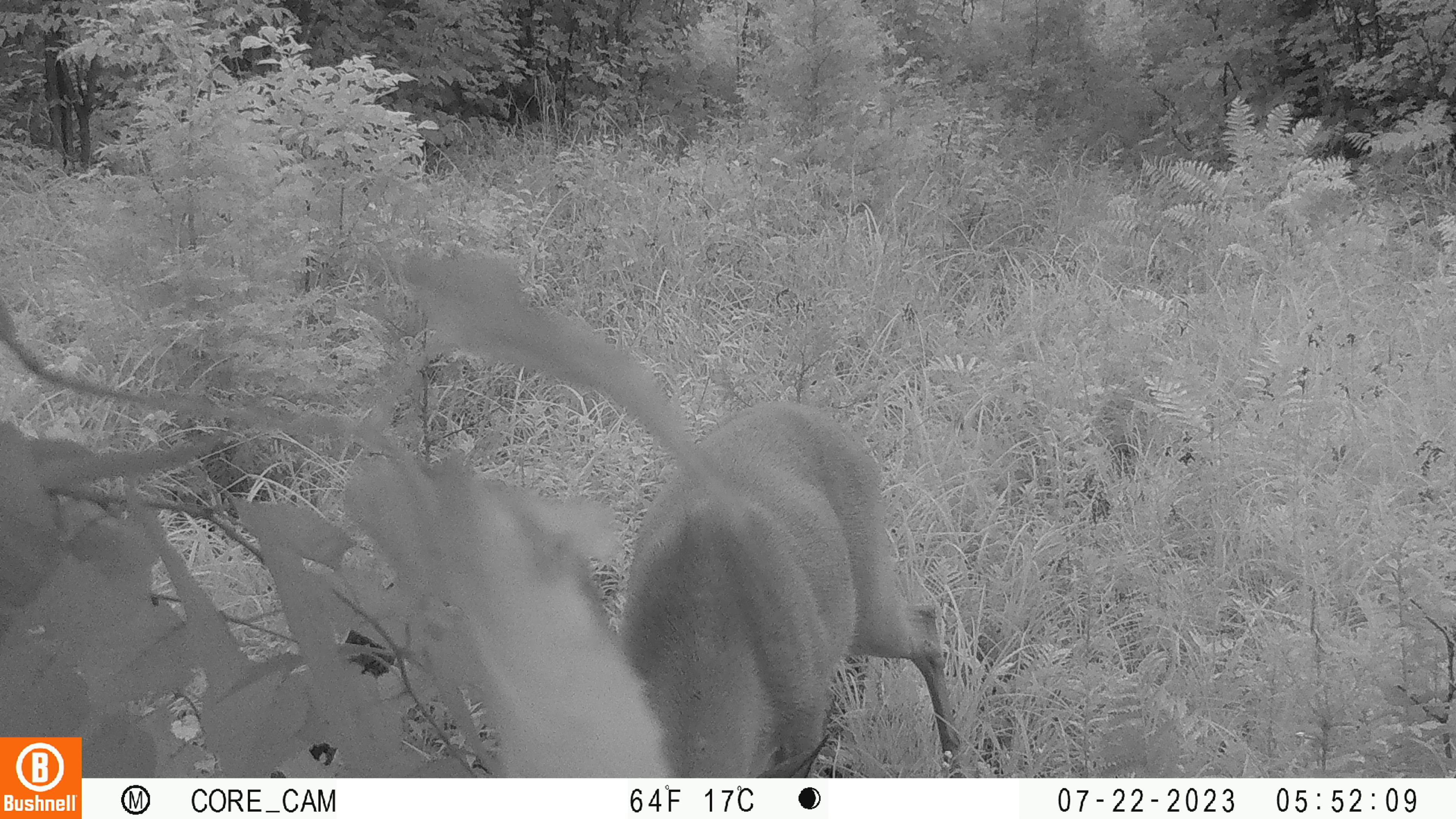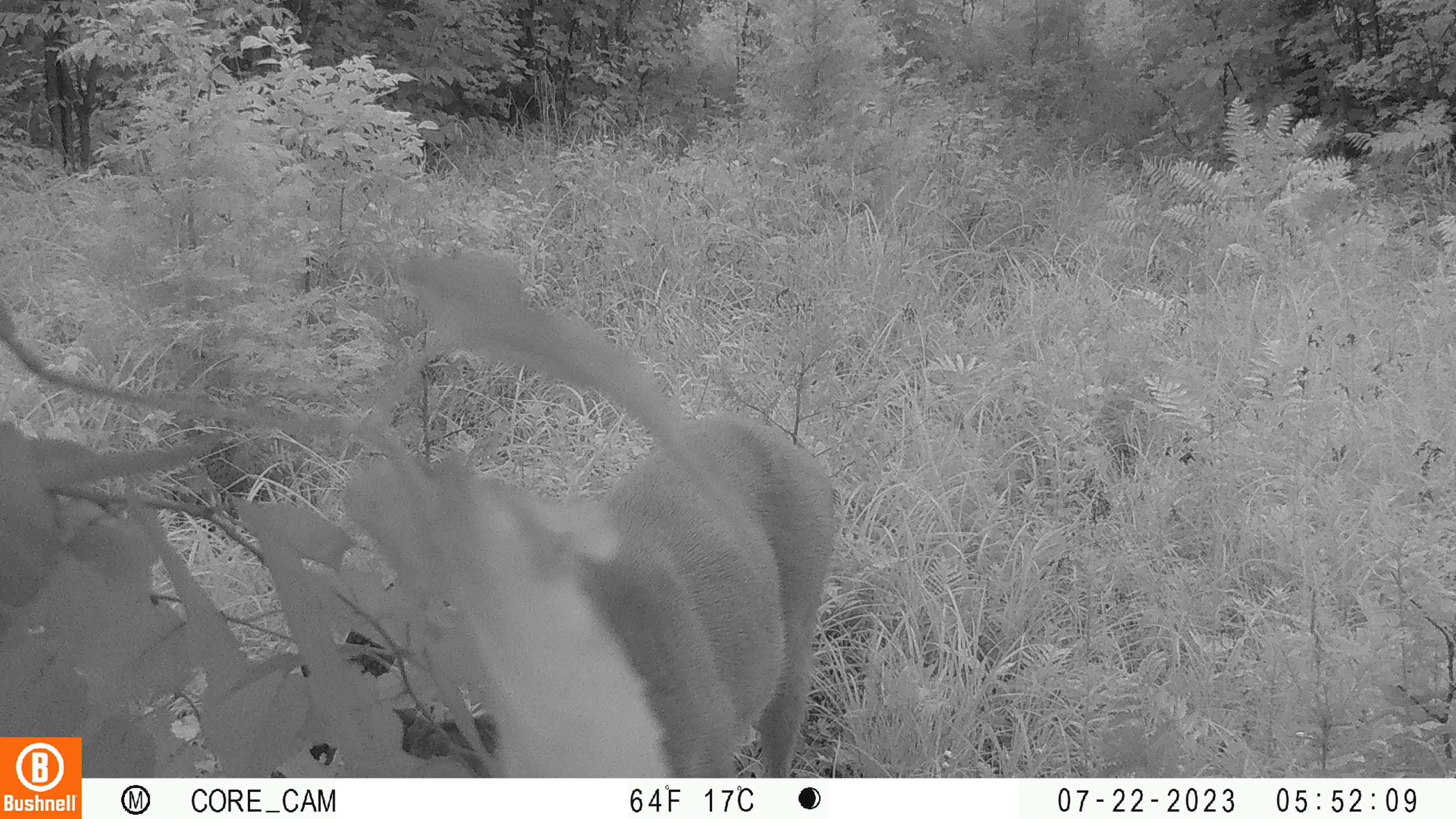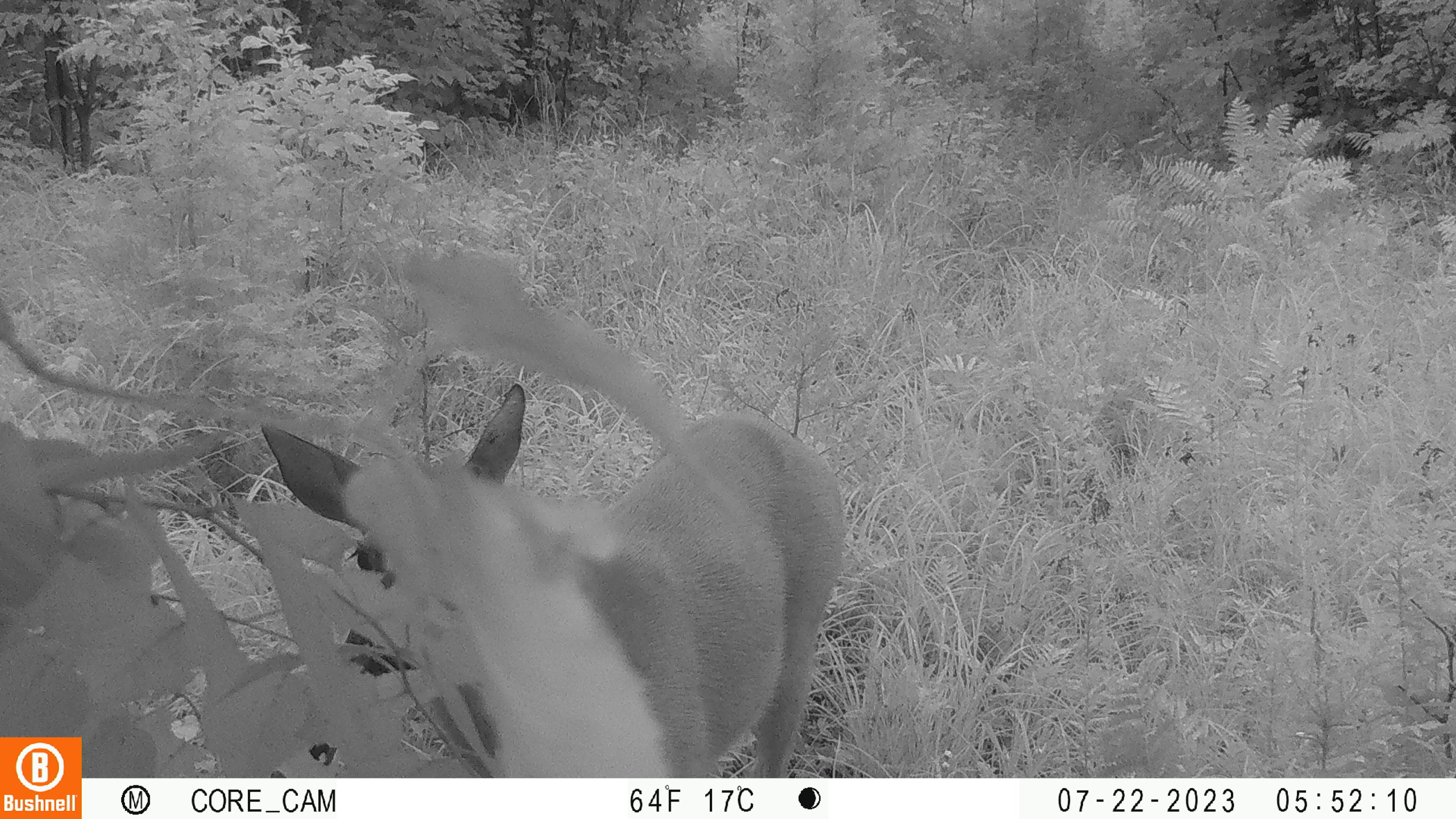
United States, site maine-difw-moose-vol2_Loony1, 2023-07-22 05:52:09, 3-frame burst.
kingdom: Animalia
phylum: Chordata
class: Mammalia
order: Artiodactyla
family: Cervidae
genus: Odocoileus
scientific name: Odocoileus virginianus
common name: white-tailed deer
White-tailed deer (Odocoileus virginianus).